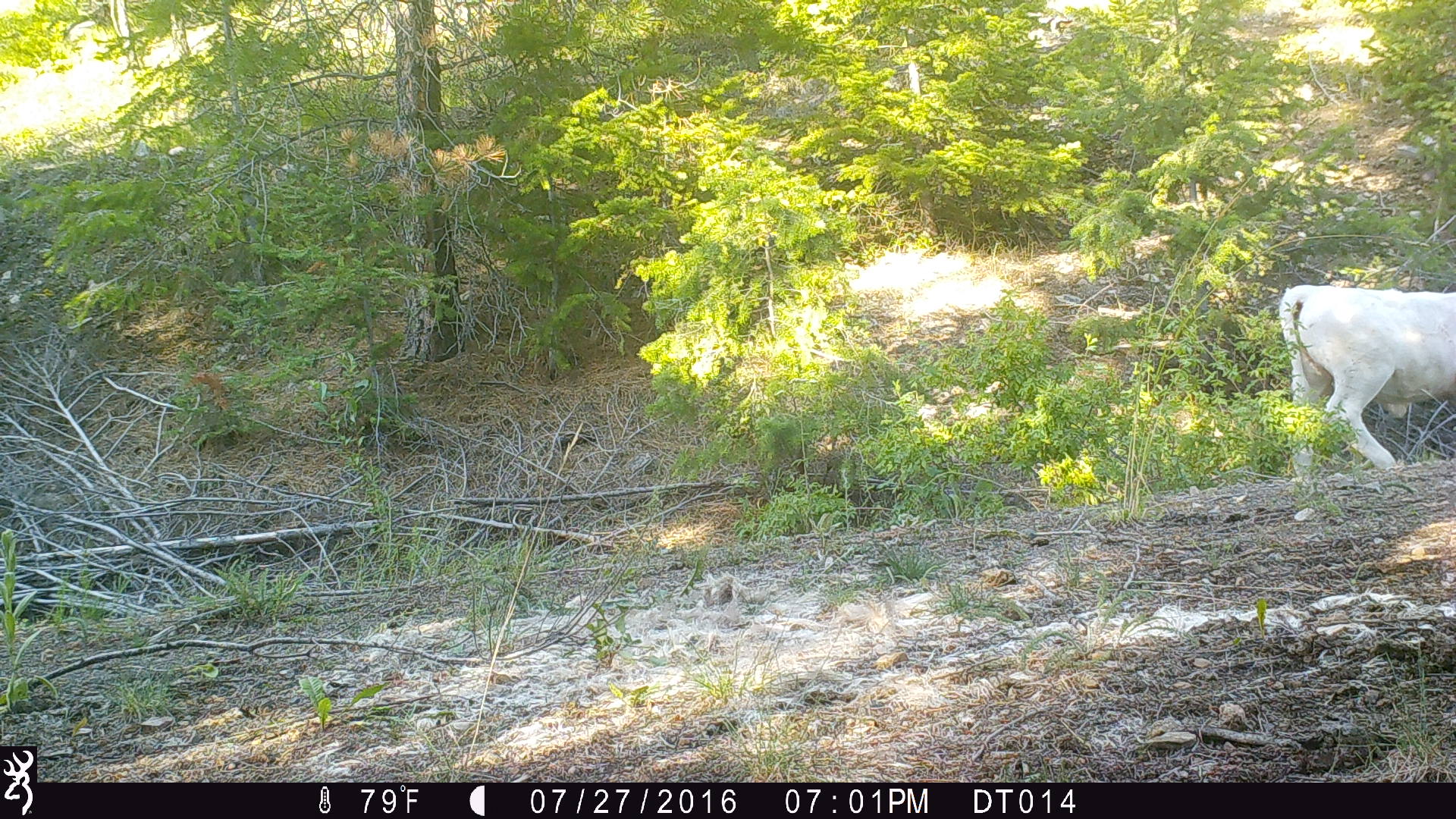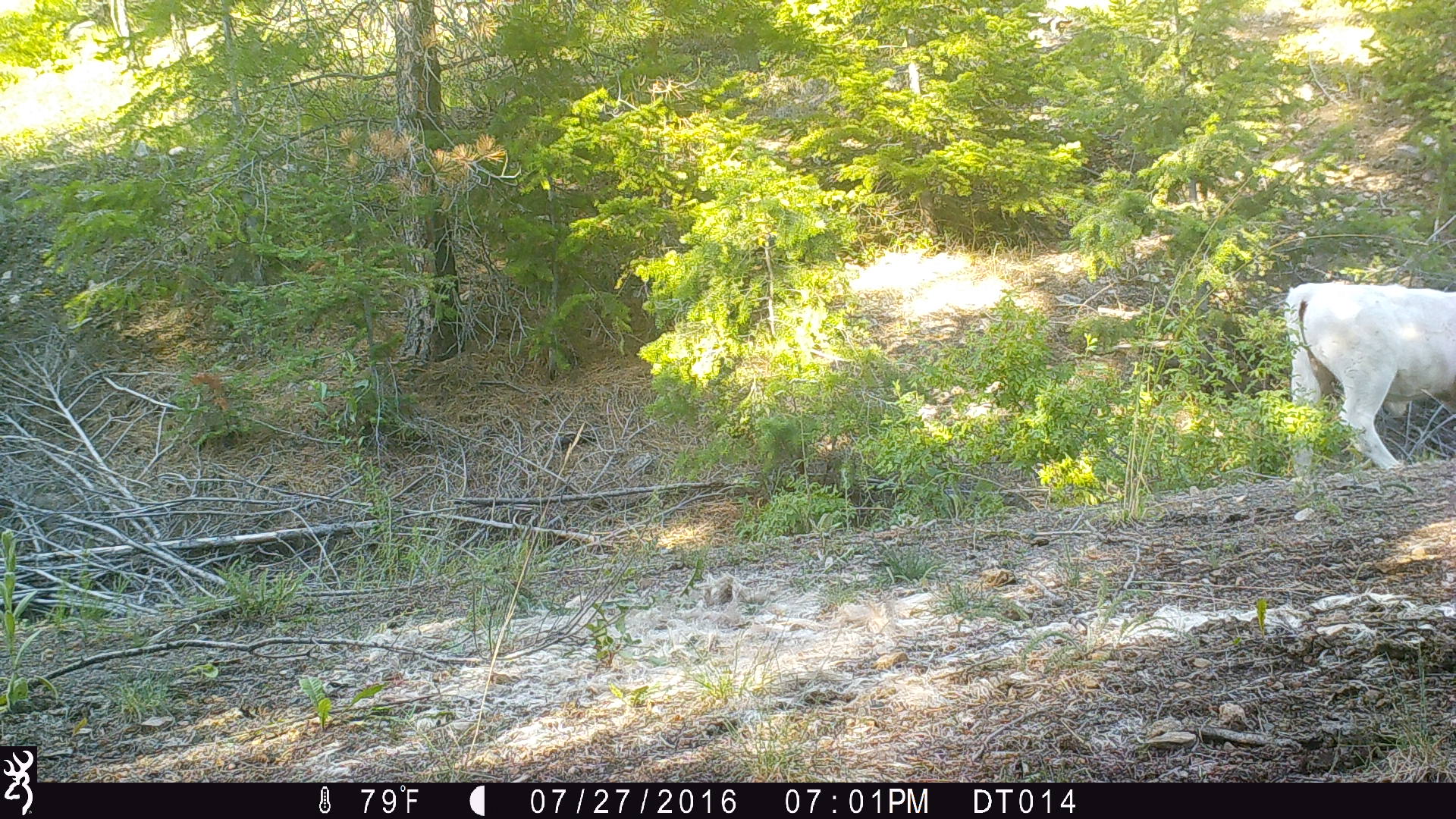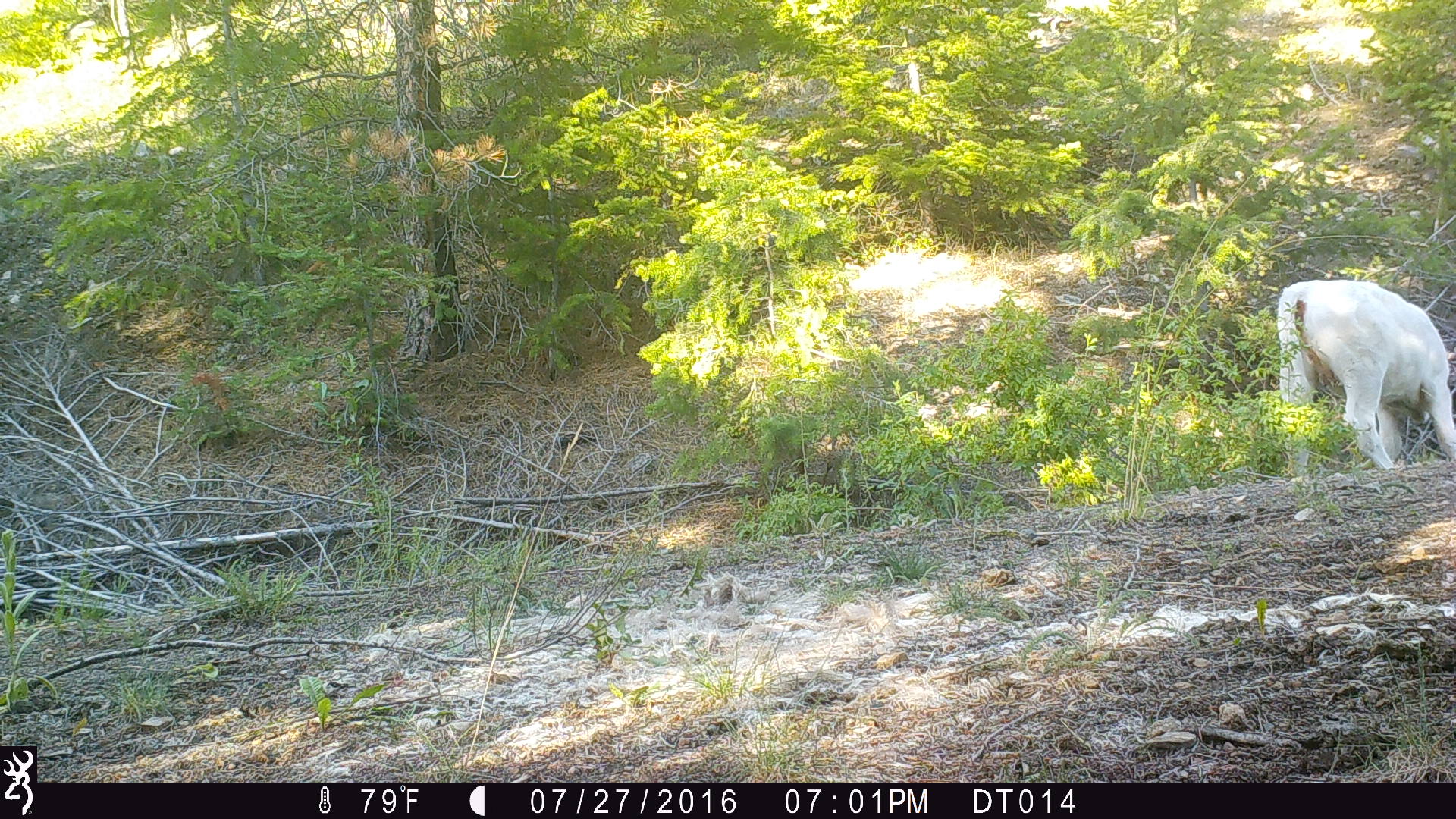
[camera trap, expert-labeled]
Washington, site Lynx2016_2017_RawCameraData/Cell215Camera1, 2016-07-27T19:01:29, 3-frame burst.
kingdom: Animalia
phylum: Chordata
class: Mammalia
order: Artiodactyla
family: Bovidae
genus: Bos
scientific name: Bos taurus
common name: domestic cattle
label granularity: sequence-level